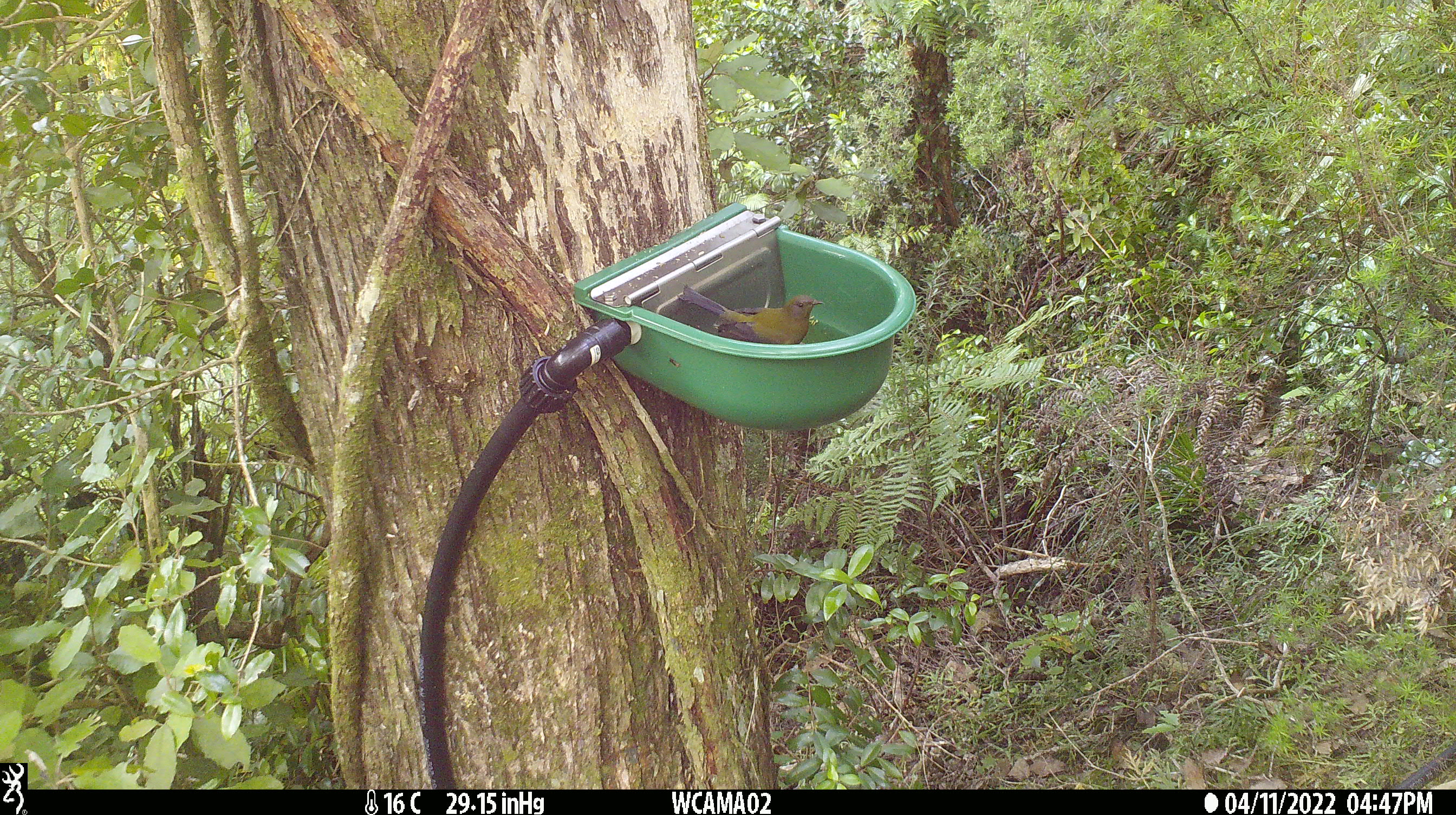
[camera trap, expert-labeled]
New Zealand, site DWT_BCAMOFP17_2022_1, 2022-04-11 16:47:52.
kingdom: Animalia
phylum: Chordata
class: Aves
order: Passeriformes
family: Meliphagidae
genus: Anthornis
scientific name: Anthornis melanura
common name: new zealand bellbird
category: bellbird